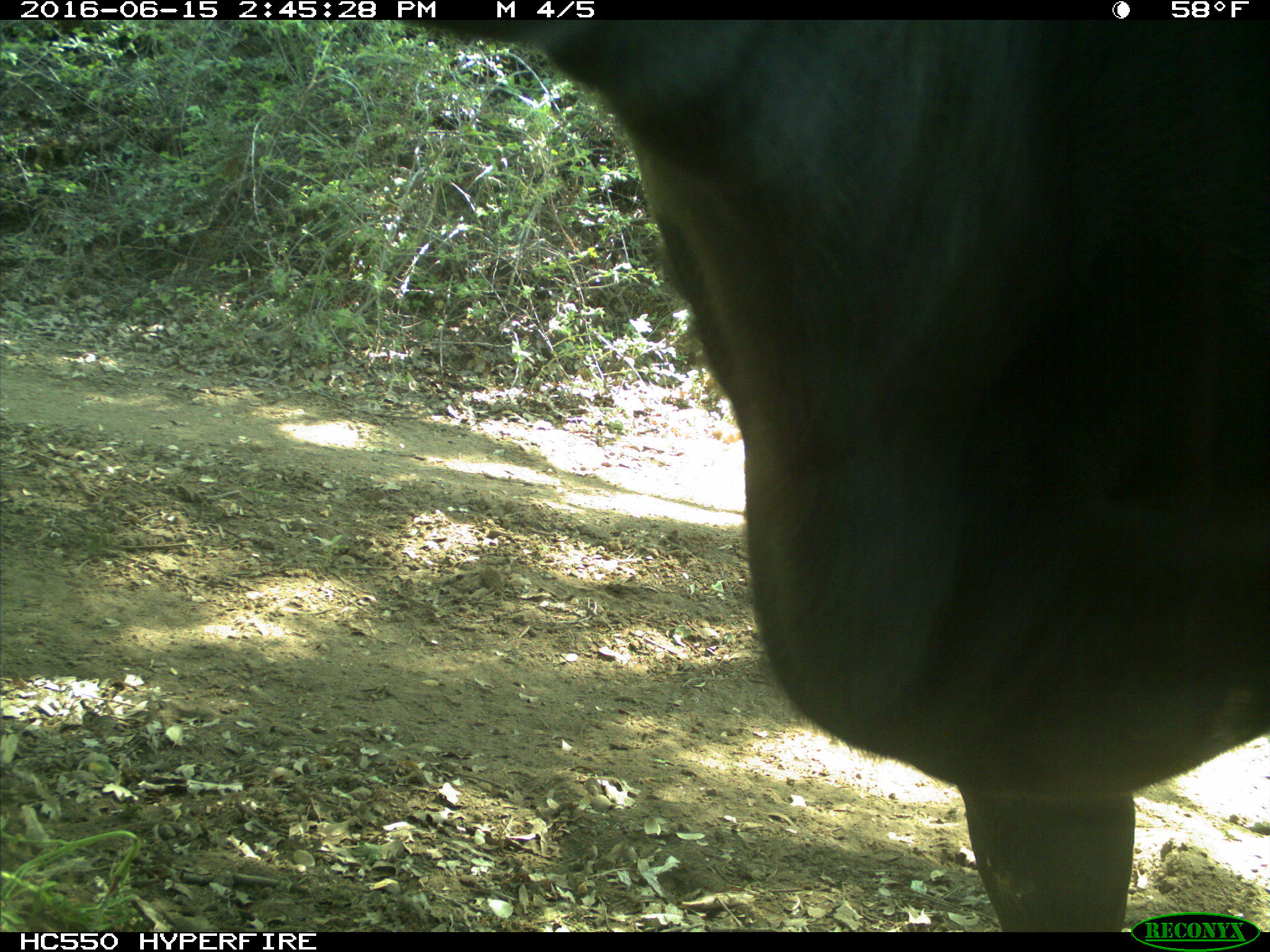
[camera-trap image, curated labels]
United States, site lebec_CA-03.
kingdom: Animalia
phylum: Chordata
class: Mammalia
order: Artiodactyla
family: Bovidae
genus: Bos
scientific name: Bos taurus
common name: domestic cow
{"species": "Bos taurus (domestic cow)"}